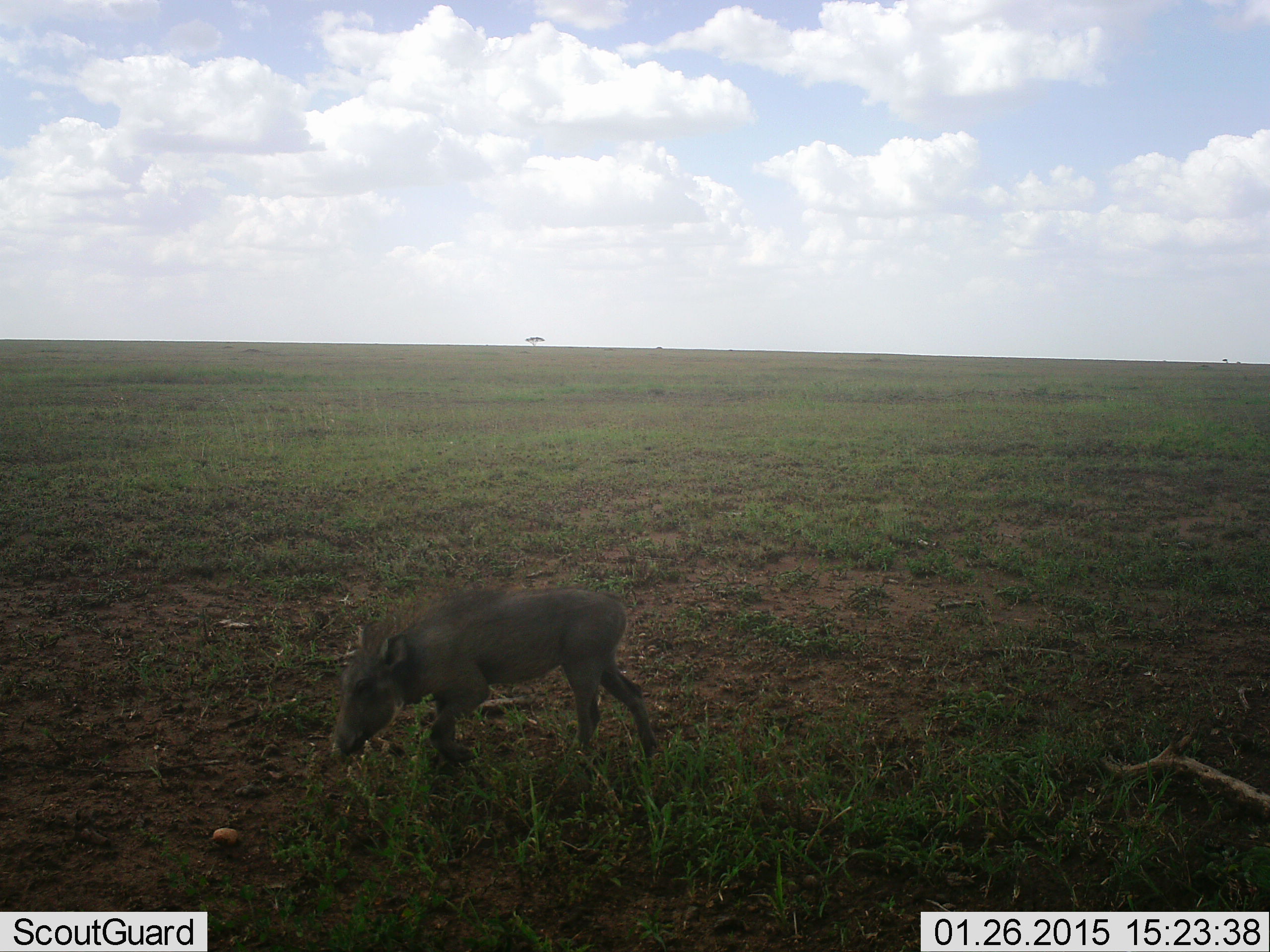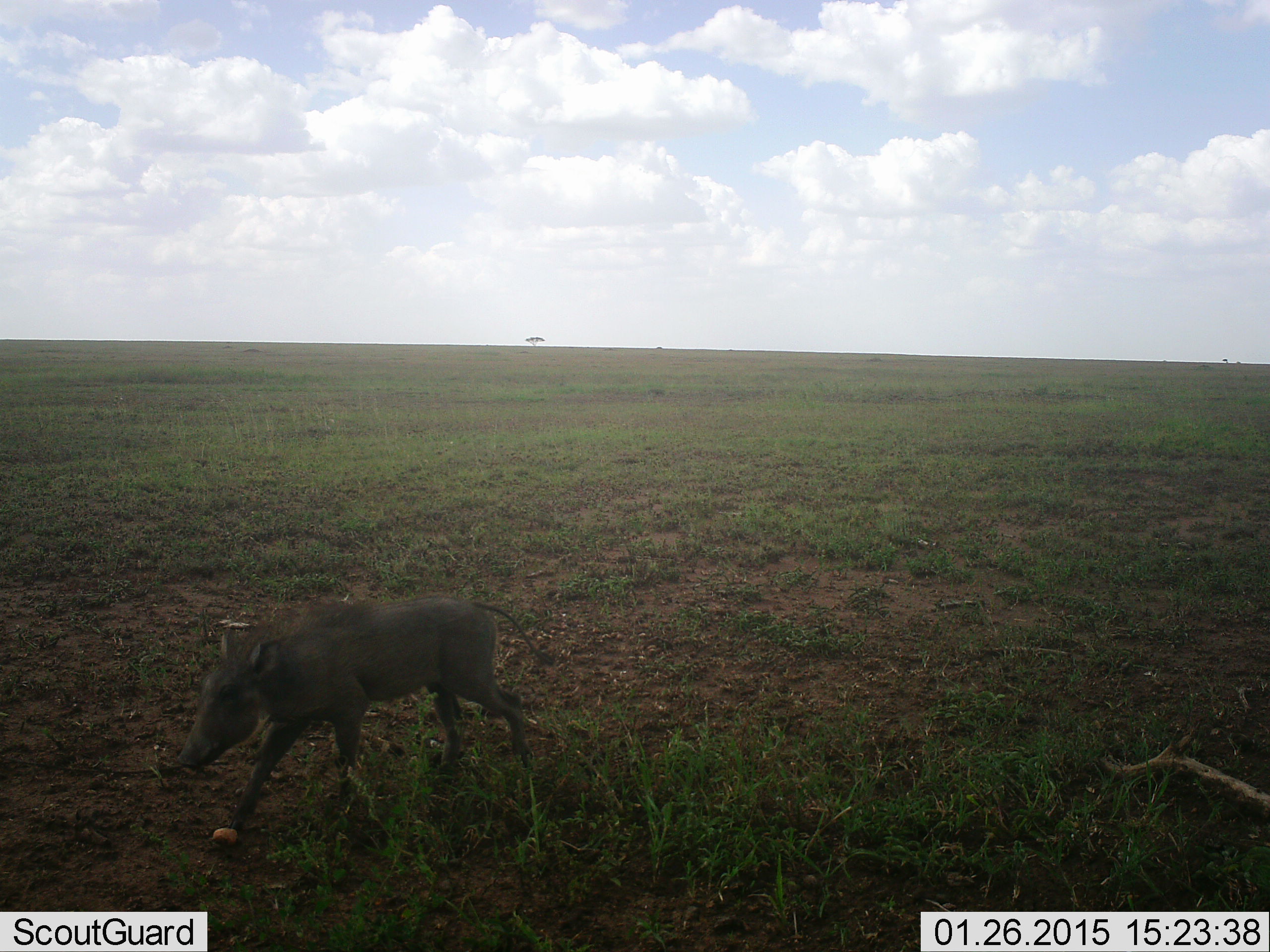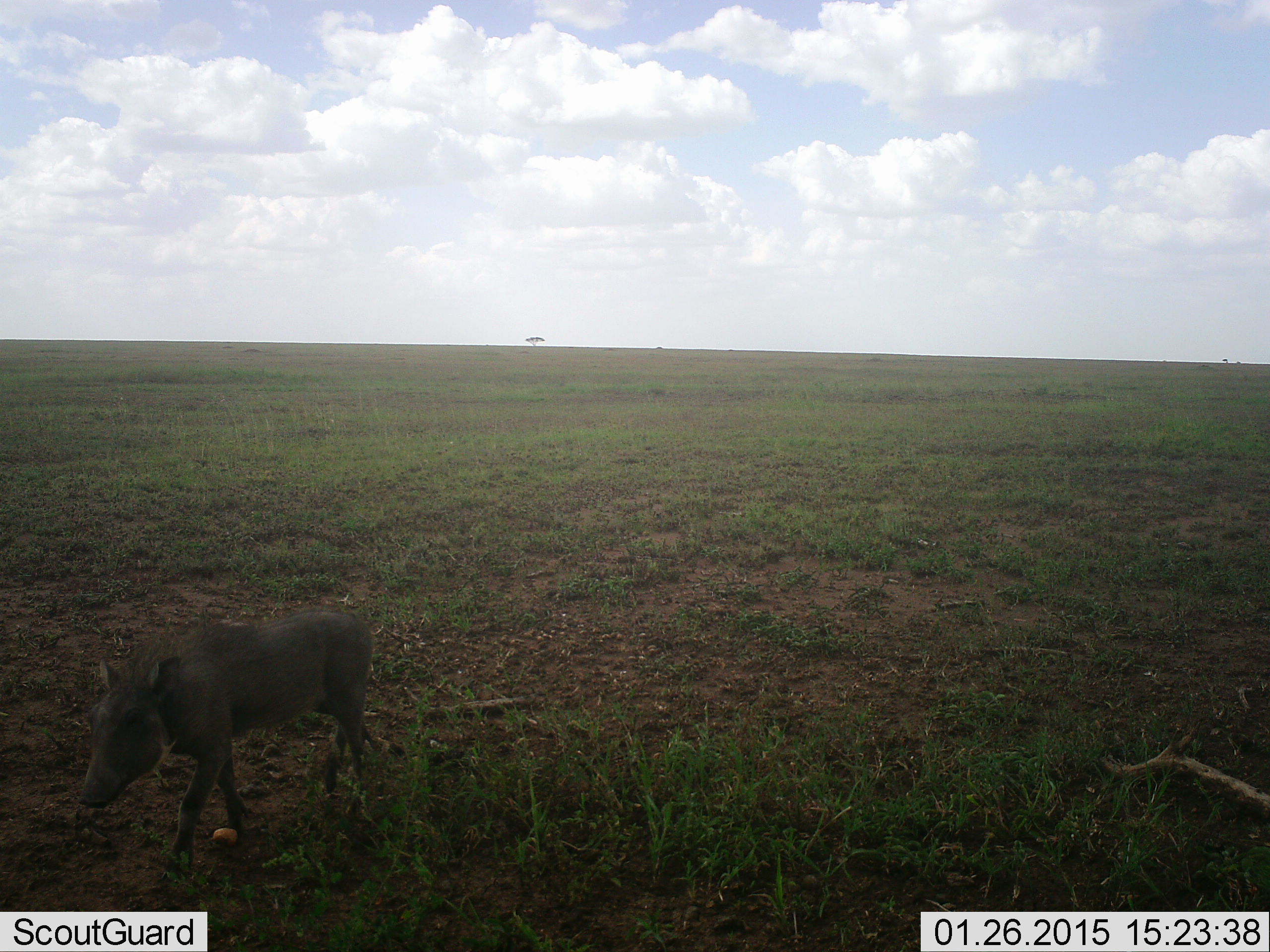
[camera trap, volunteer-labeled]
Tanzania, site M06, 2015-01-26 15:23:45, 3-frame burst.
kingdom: Animalia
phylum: Chordata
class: Mammalia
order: Artiodactyla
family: Suidae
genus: Phacochoerus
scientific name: Phacochoerus africanus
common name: warthog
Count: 1.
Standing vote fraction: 10%.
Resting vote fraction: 0%.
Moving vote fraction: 90%.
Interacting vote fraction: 0%.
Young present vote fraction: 30%.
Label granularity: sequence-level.